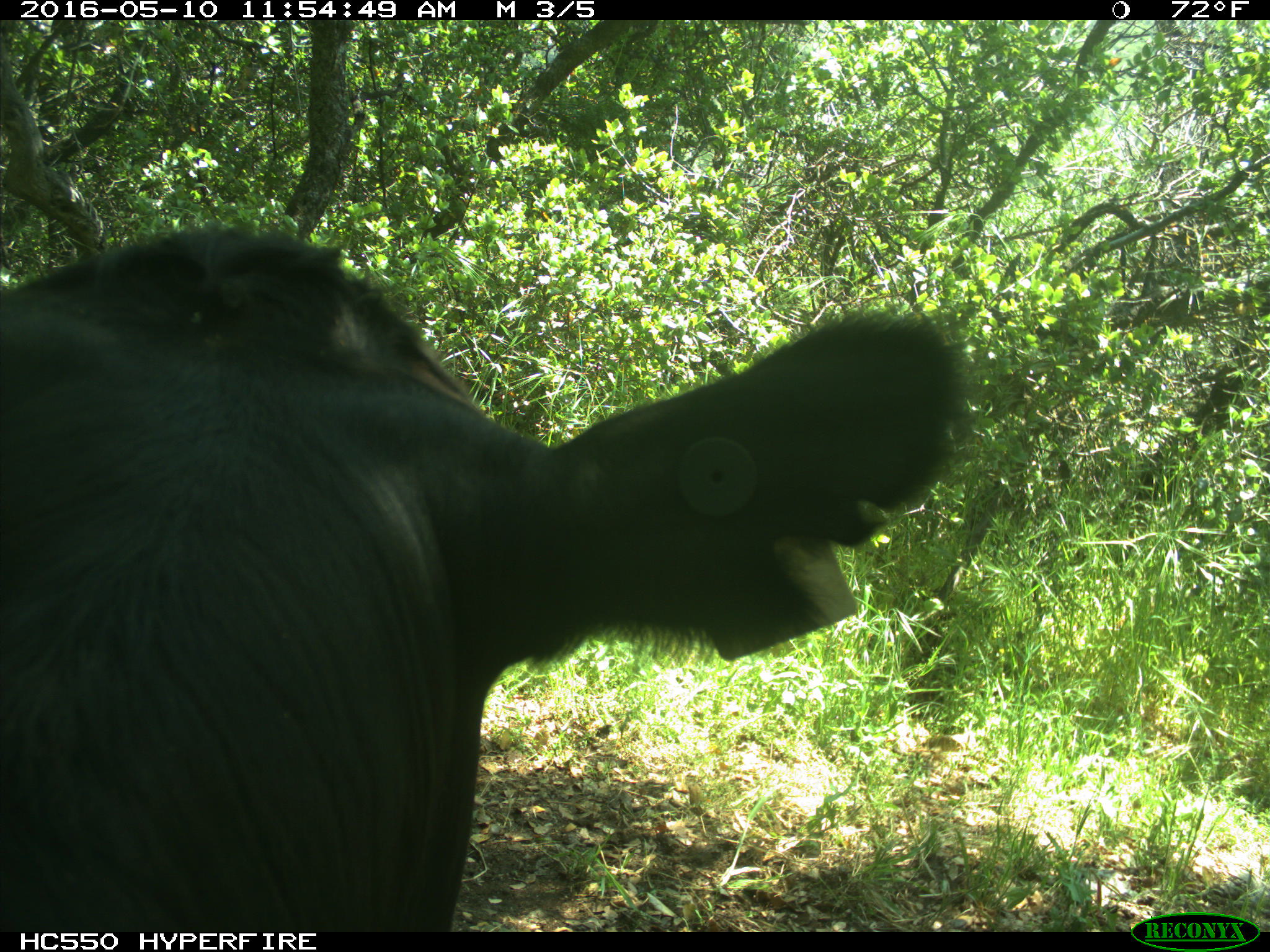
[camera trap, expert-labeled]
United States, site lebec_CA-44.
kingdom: Animalia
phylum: Chordata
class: Mammalia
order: Artiodactyla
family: Bovidae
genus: Bos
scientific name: Bos taurus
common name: domestic cow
Bos taurus (domestic cow).